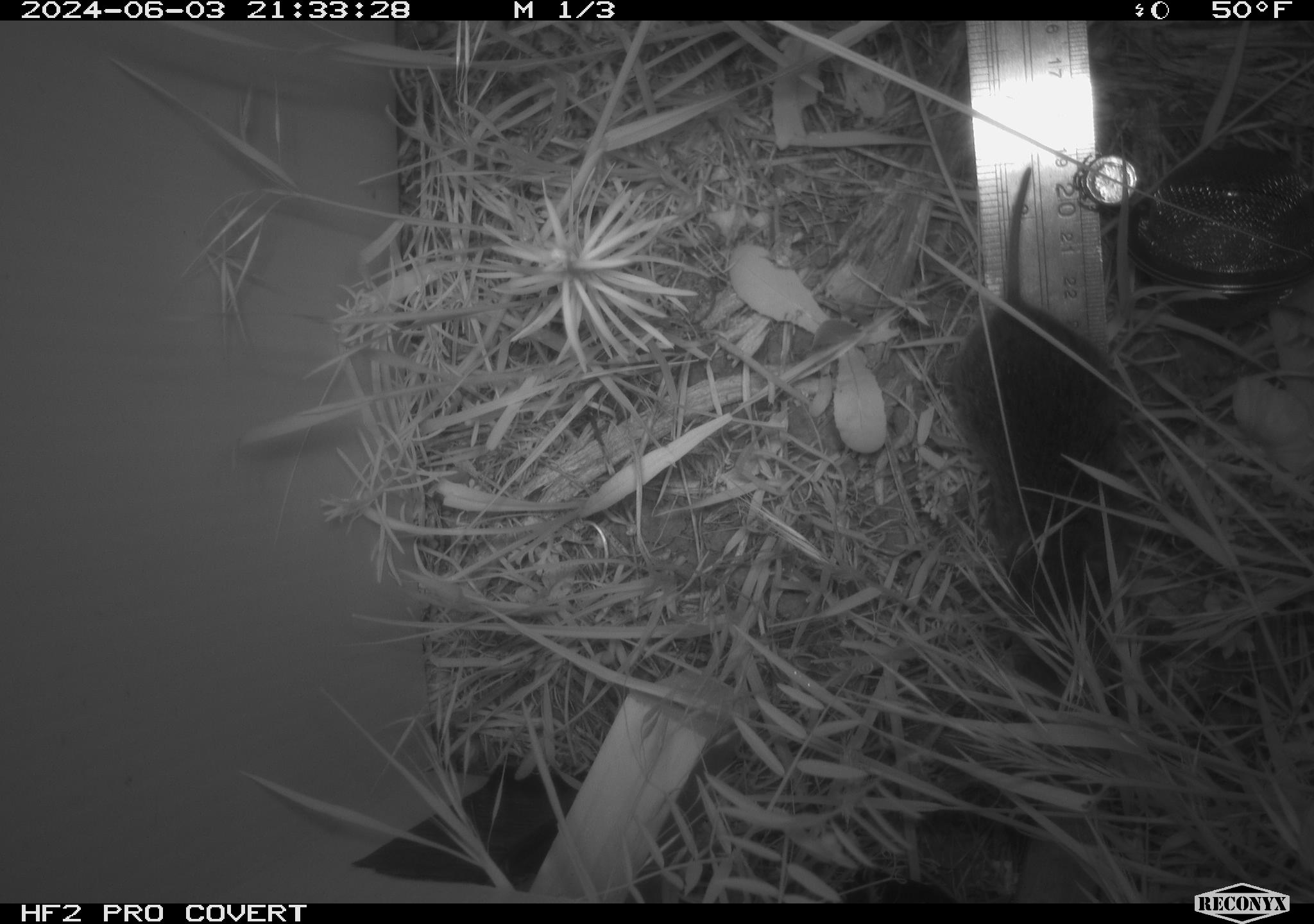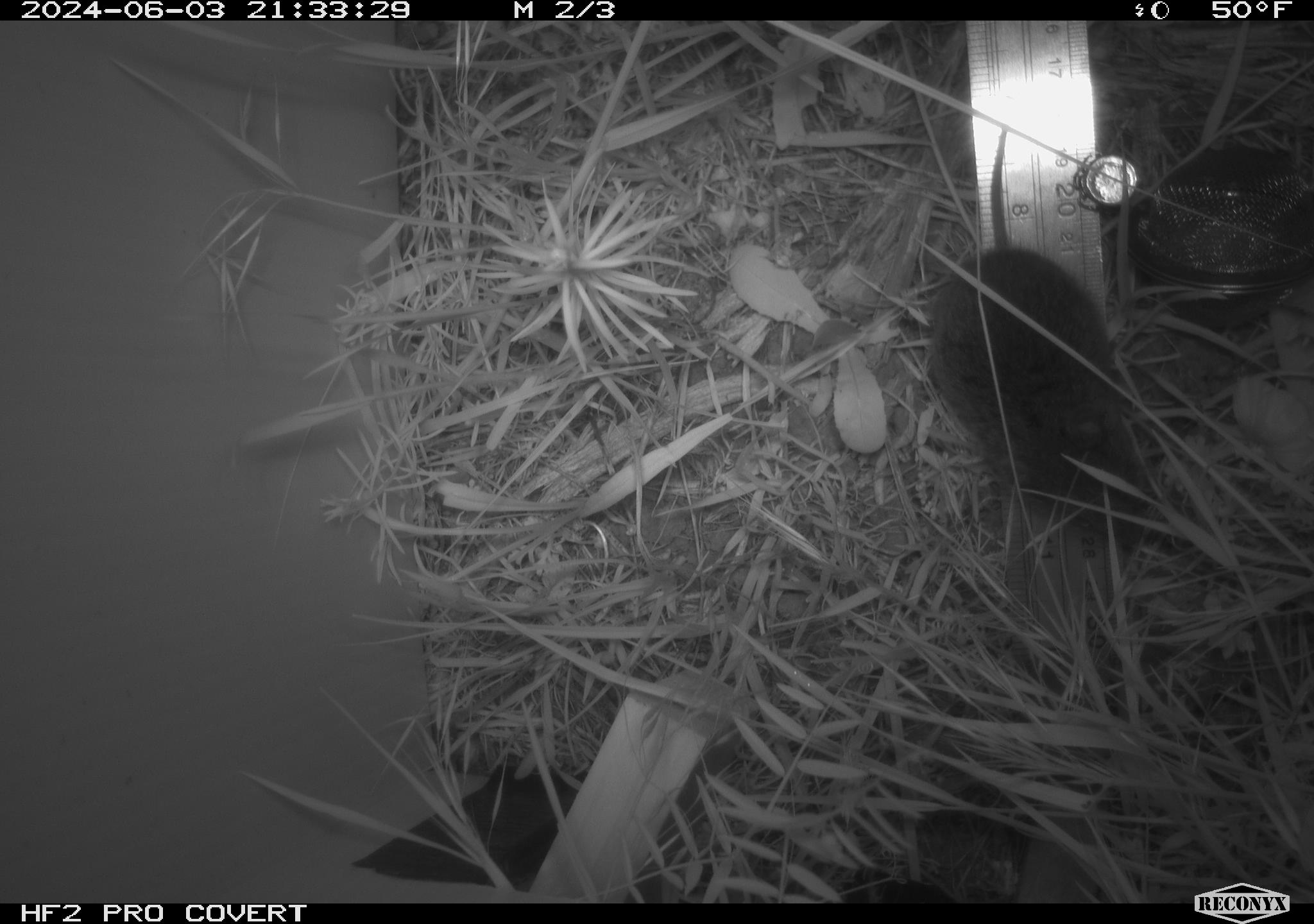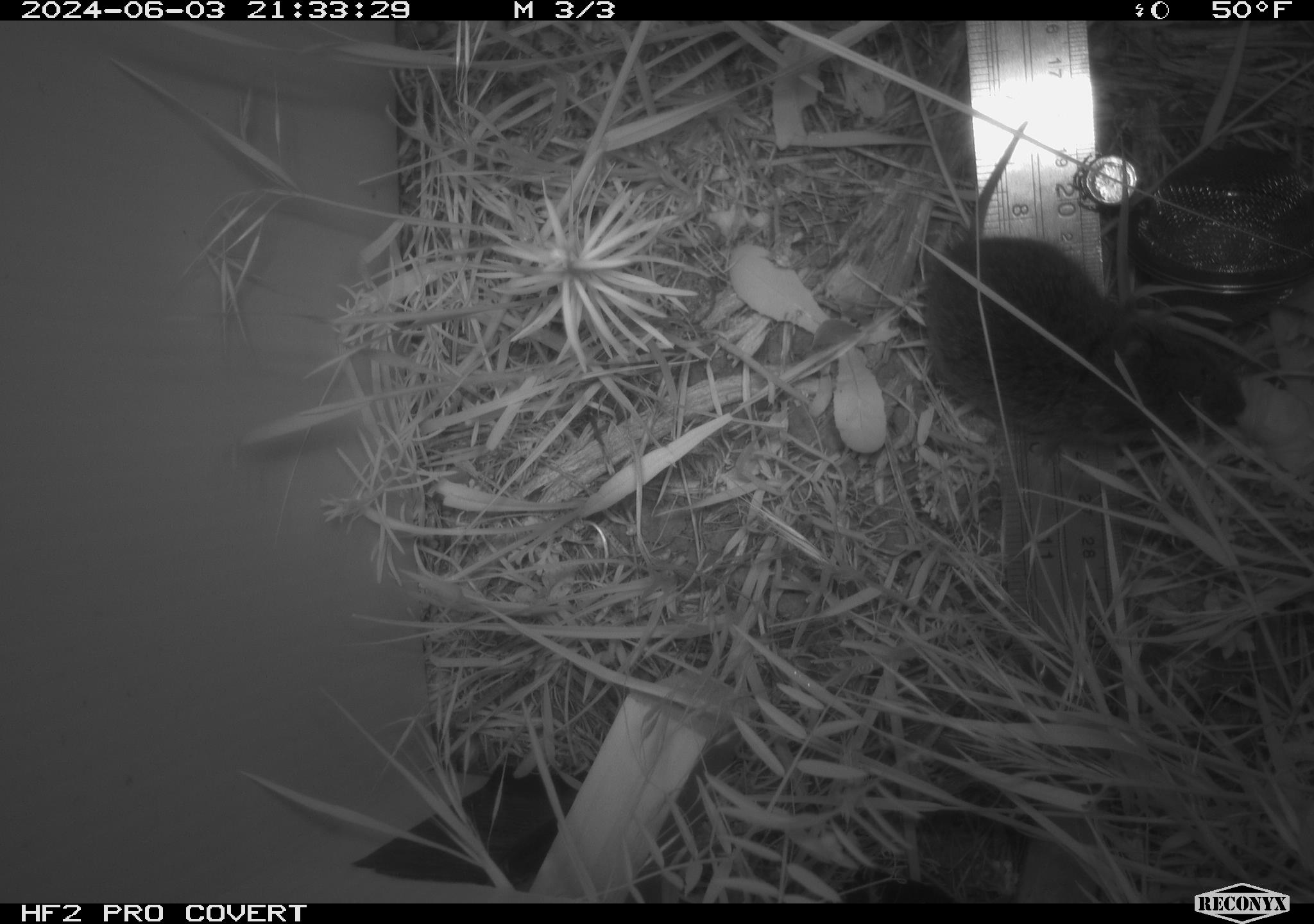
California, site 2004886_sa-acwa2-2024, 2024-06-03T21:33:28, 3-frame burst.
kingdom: Animalia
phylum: Chordata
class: Mammalia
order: Rodentia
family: Cricetidae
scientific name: Cricetidae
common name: hamsters, voles, lemmings, and allies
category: cricetidae family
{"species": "cricetidae family (hamsters, voles, lemmings, and allies) (Cricetidae)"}